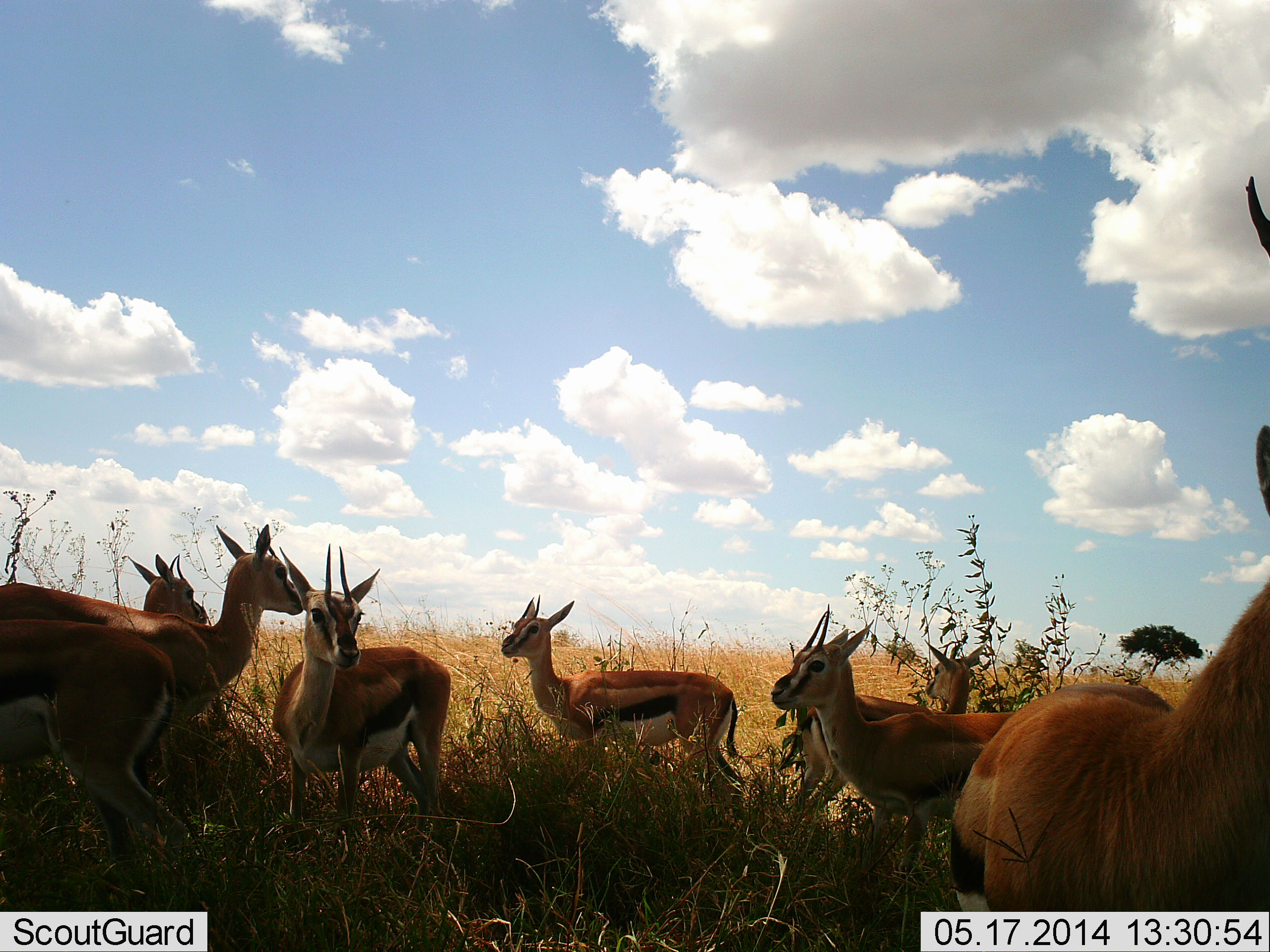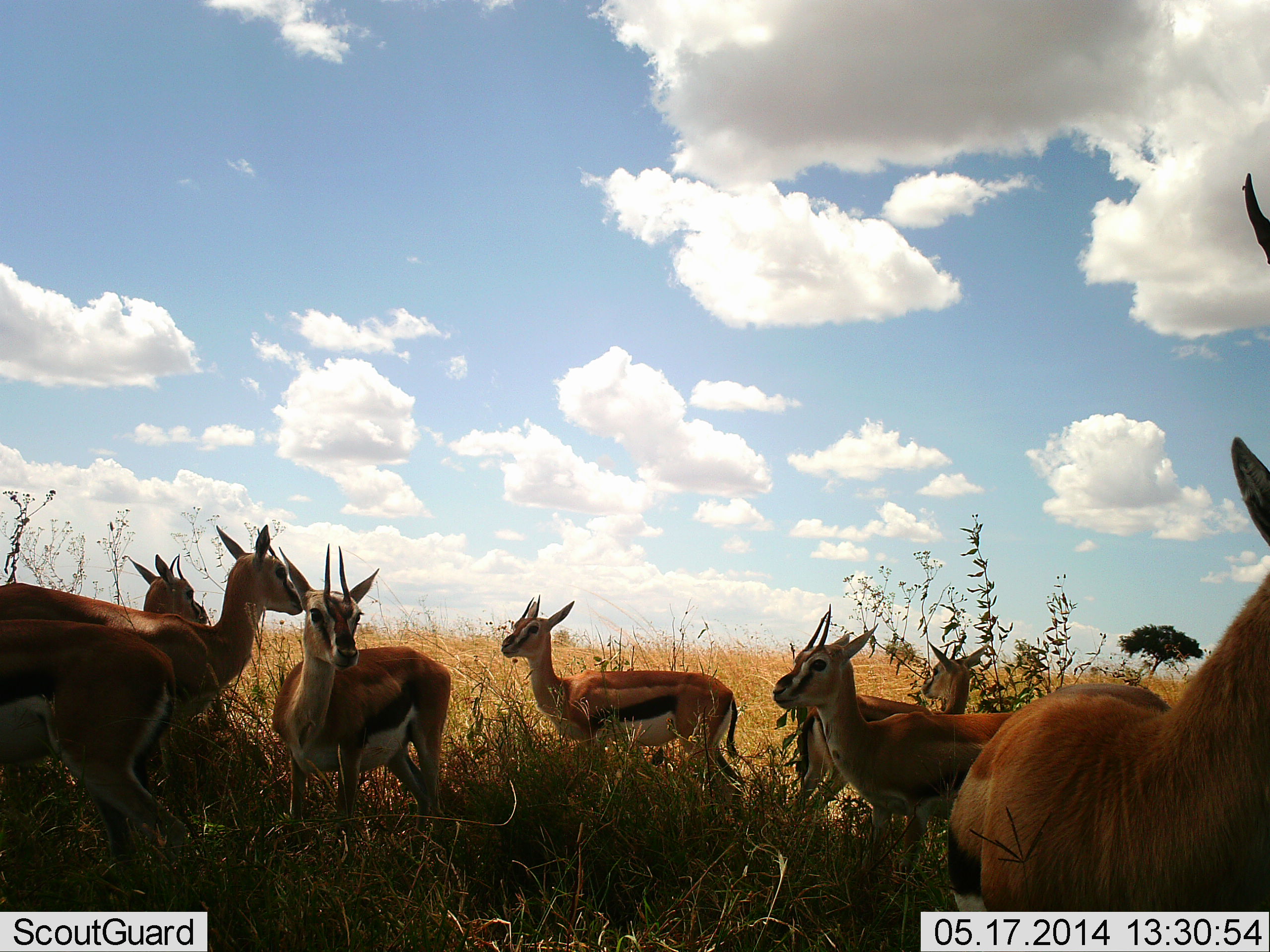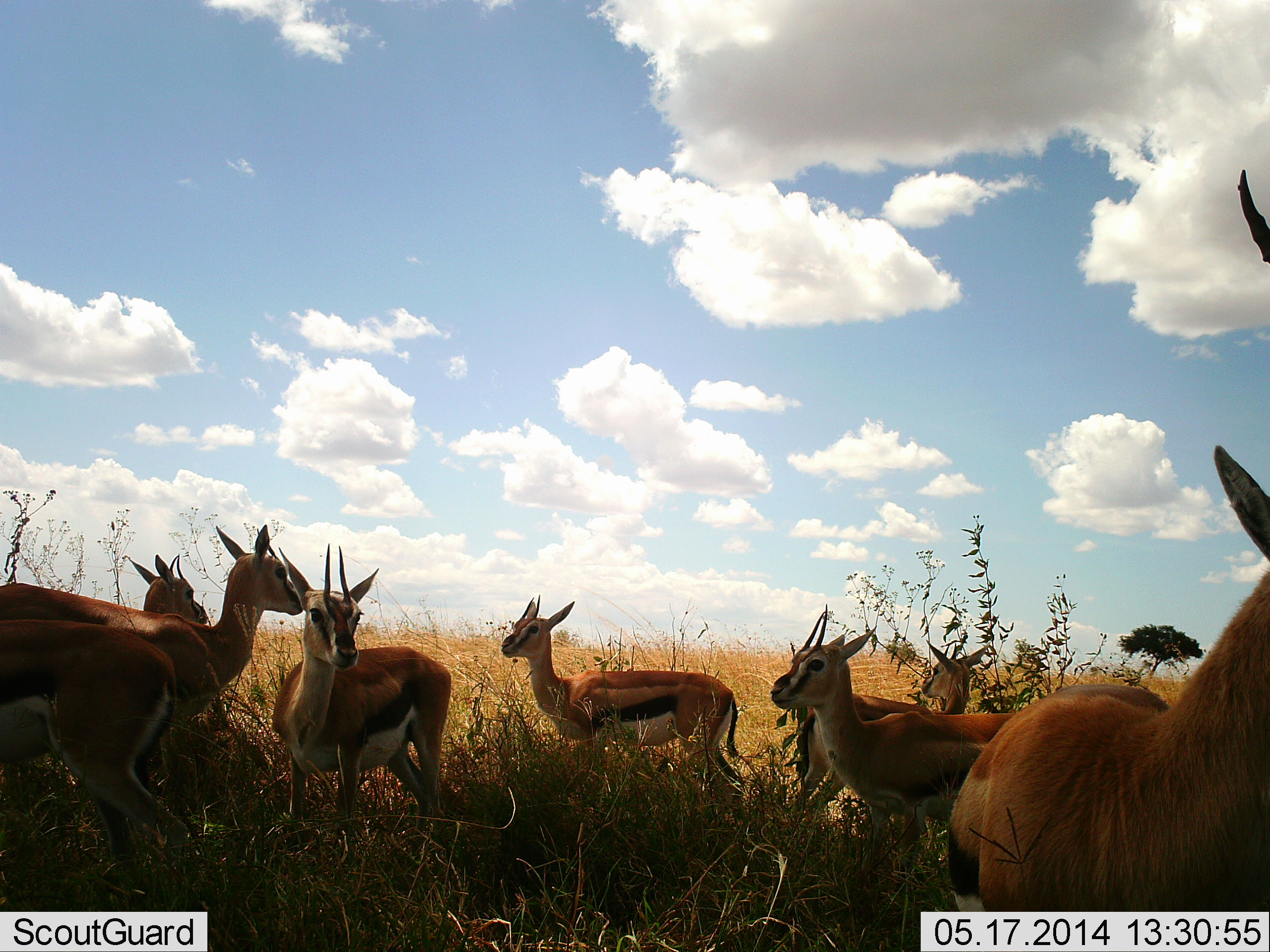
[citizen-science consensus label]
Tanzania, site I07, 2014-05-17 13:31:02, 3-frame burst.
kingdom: Animalia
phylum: Chordata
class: Mammalia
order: Artiodactyla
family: Bovidae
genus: Eudorcas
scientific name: Eudorcas thomsonii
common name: thomson's gazelle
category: gazellethomsons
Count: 8.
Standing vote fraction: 70%.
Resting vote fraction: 10%.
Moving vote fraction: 10%.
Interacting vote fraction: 10%.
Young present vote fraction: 0%.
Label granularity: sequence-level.